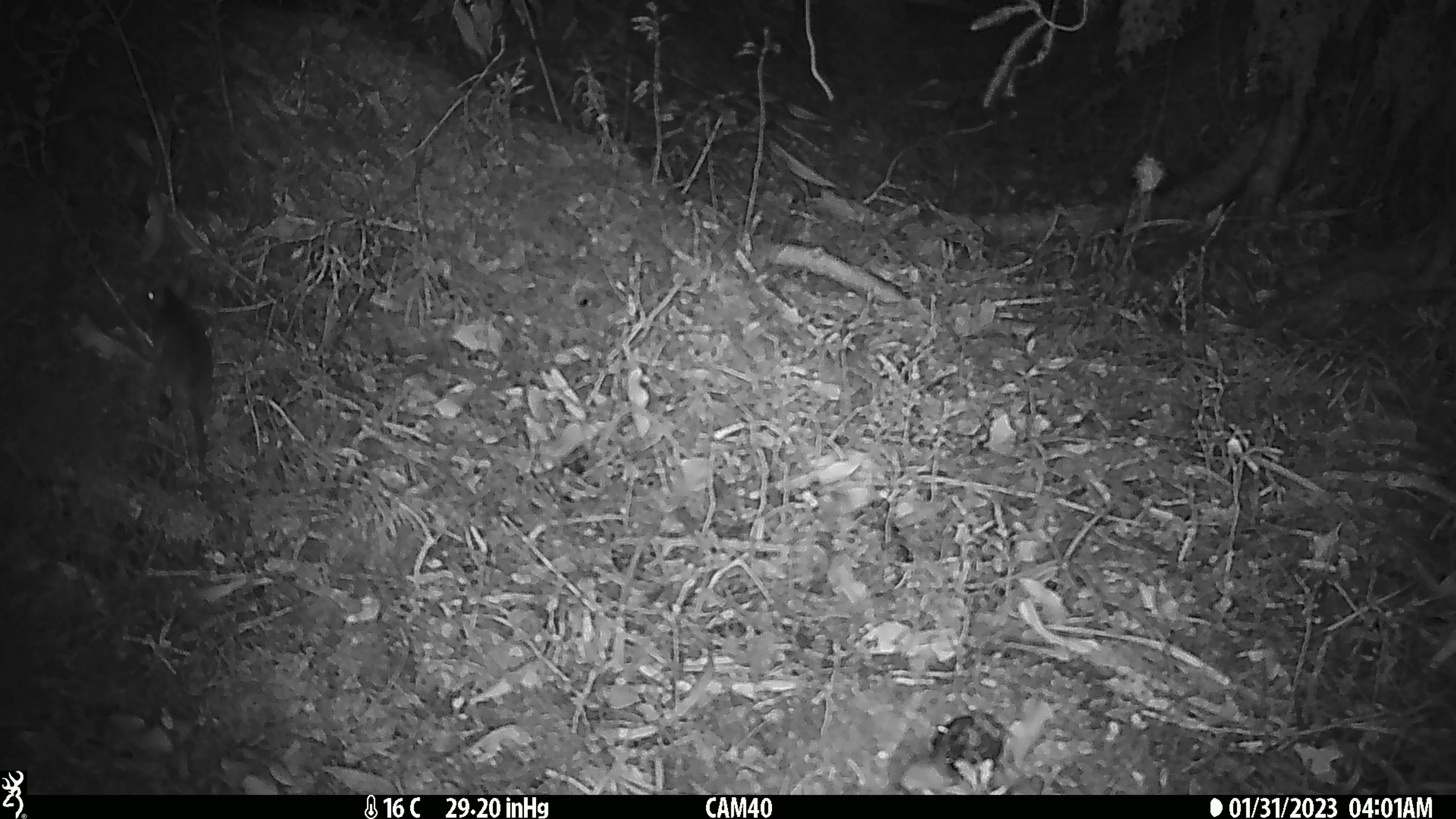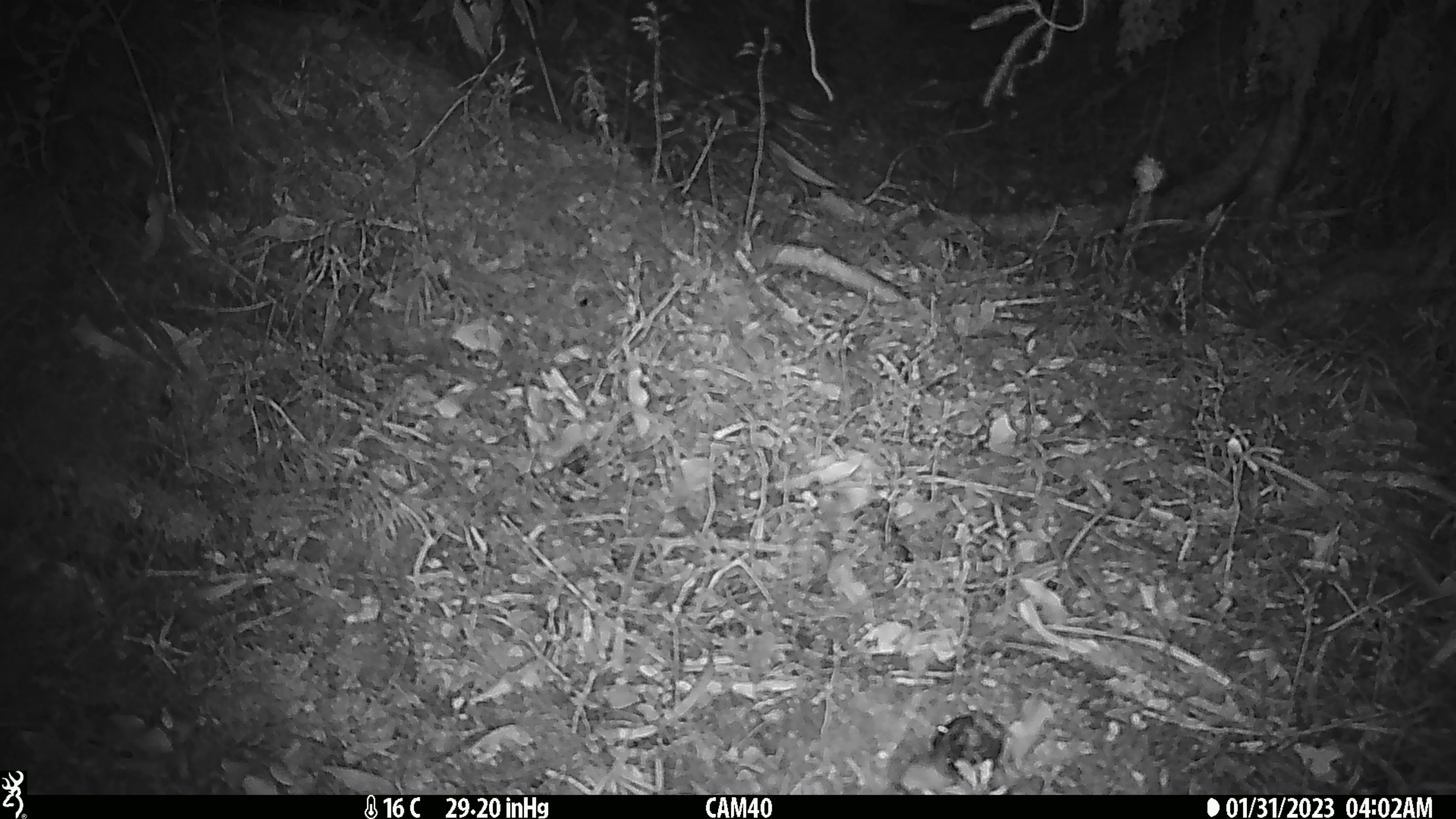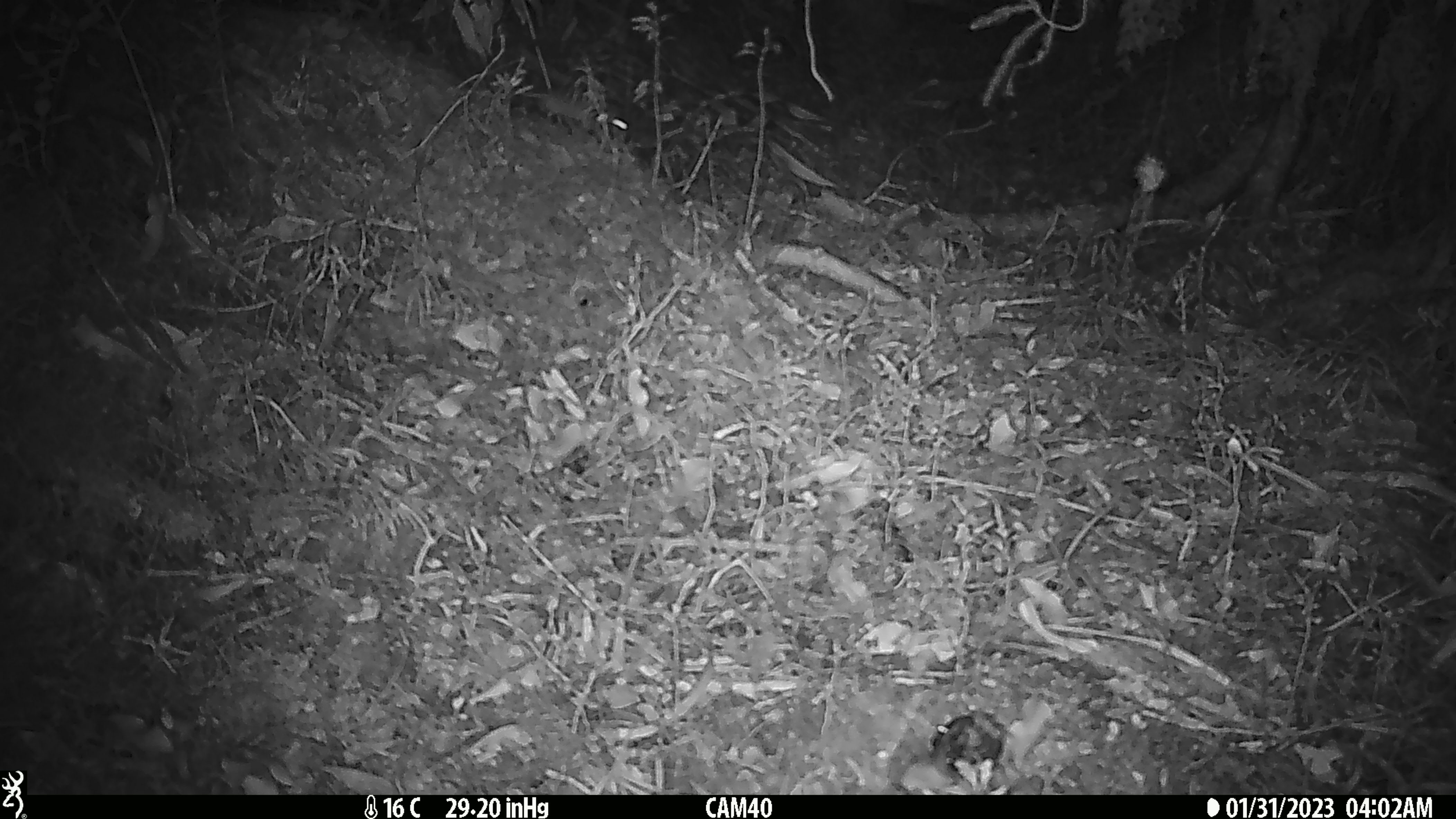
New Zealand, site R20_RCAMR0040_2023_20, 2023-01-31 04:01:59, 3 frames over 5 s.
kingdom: Animalia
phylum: Chordata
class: Mammalia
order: Rodentia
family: Muridae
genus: Mus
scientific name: Mus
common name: mouse